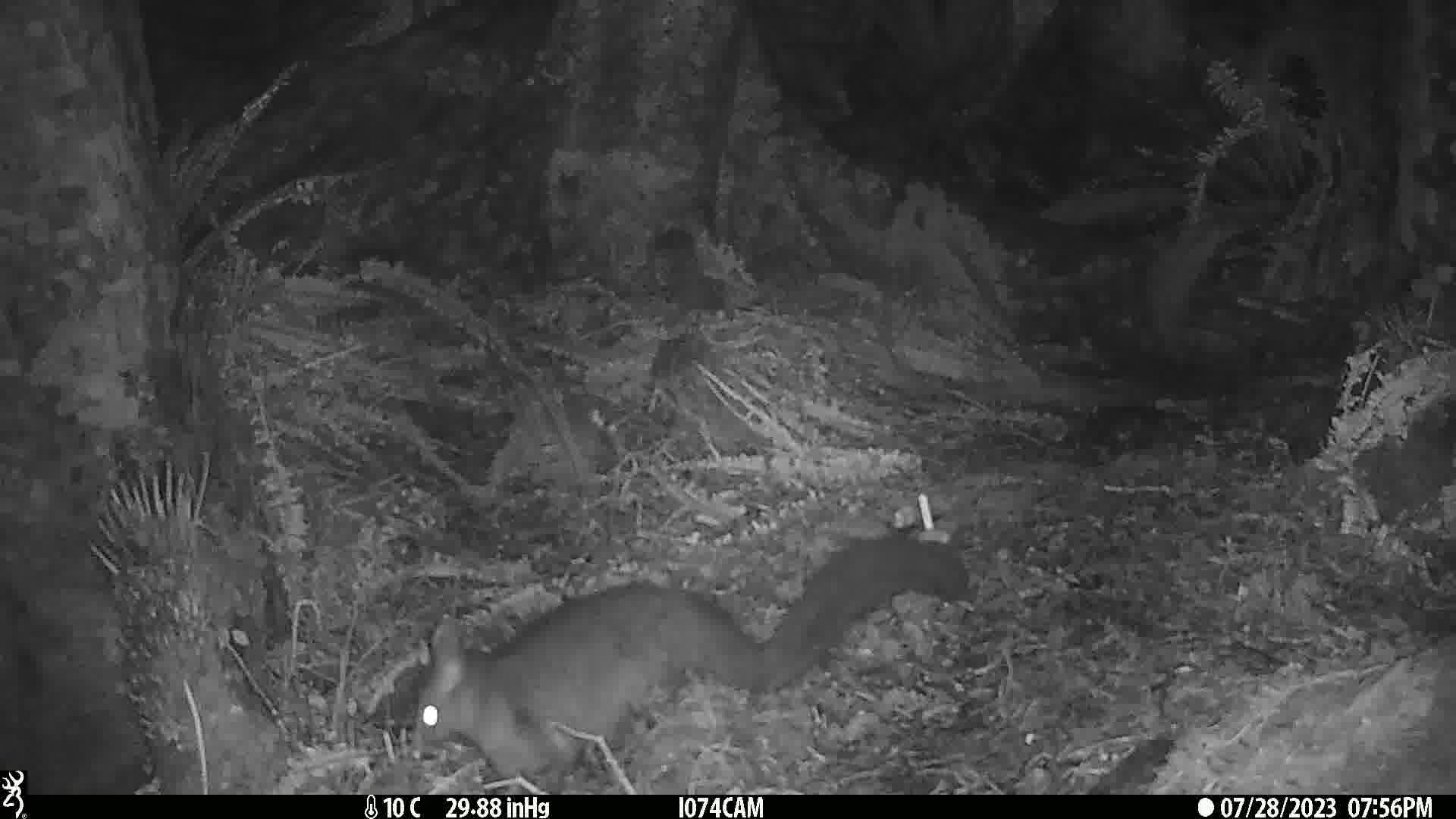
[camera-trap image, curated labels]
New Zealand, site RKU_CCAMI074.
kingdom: Animalia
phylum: Chordata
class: Mammalia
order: Diprotodontia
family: Phalangeridae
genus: Trichosurus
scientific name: Trichosurus vulpecula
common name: common brushtail possum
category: possum